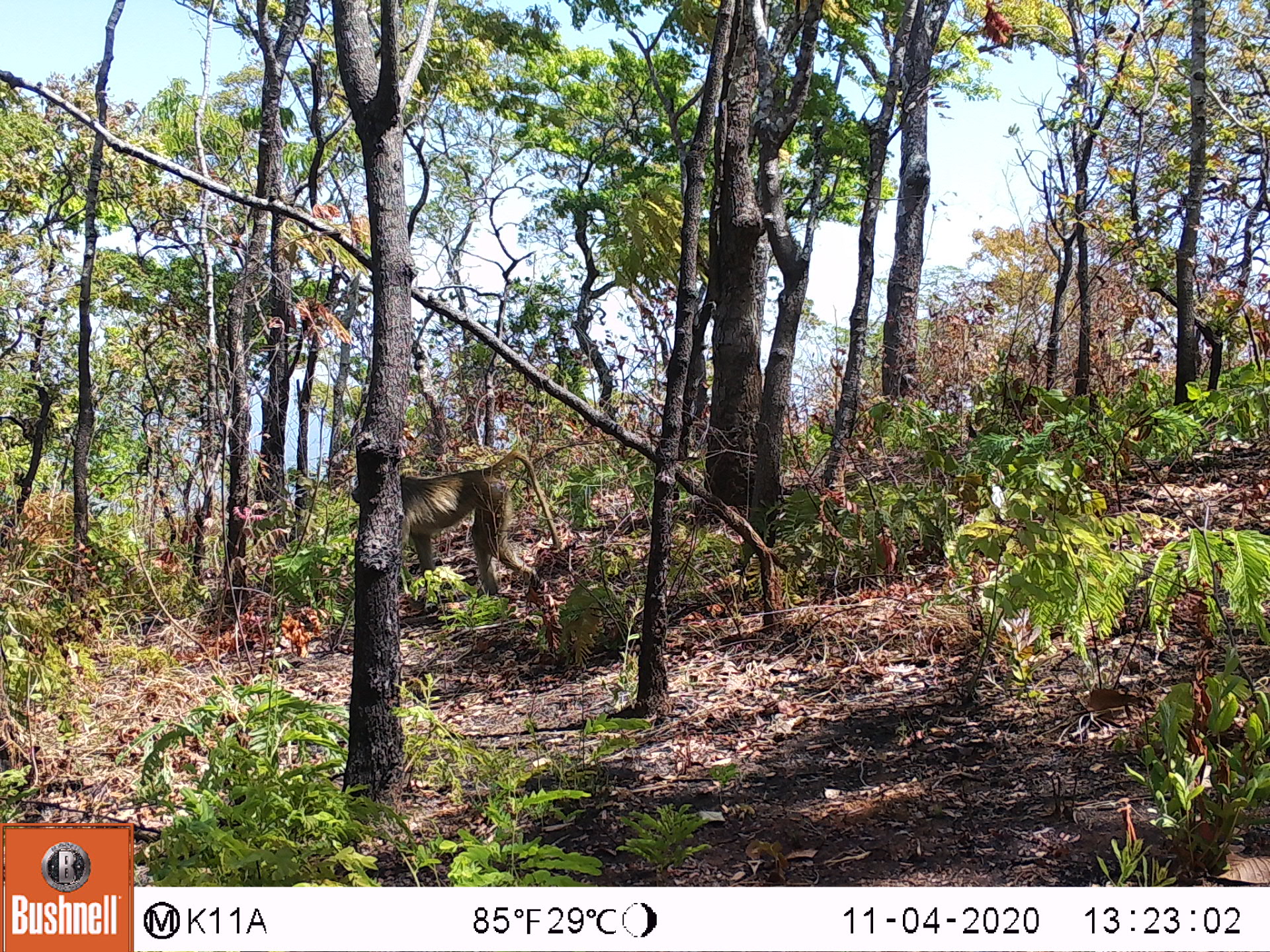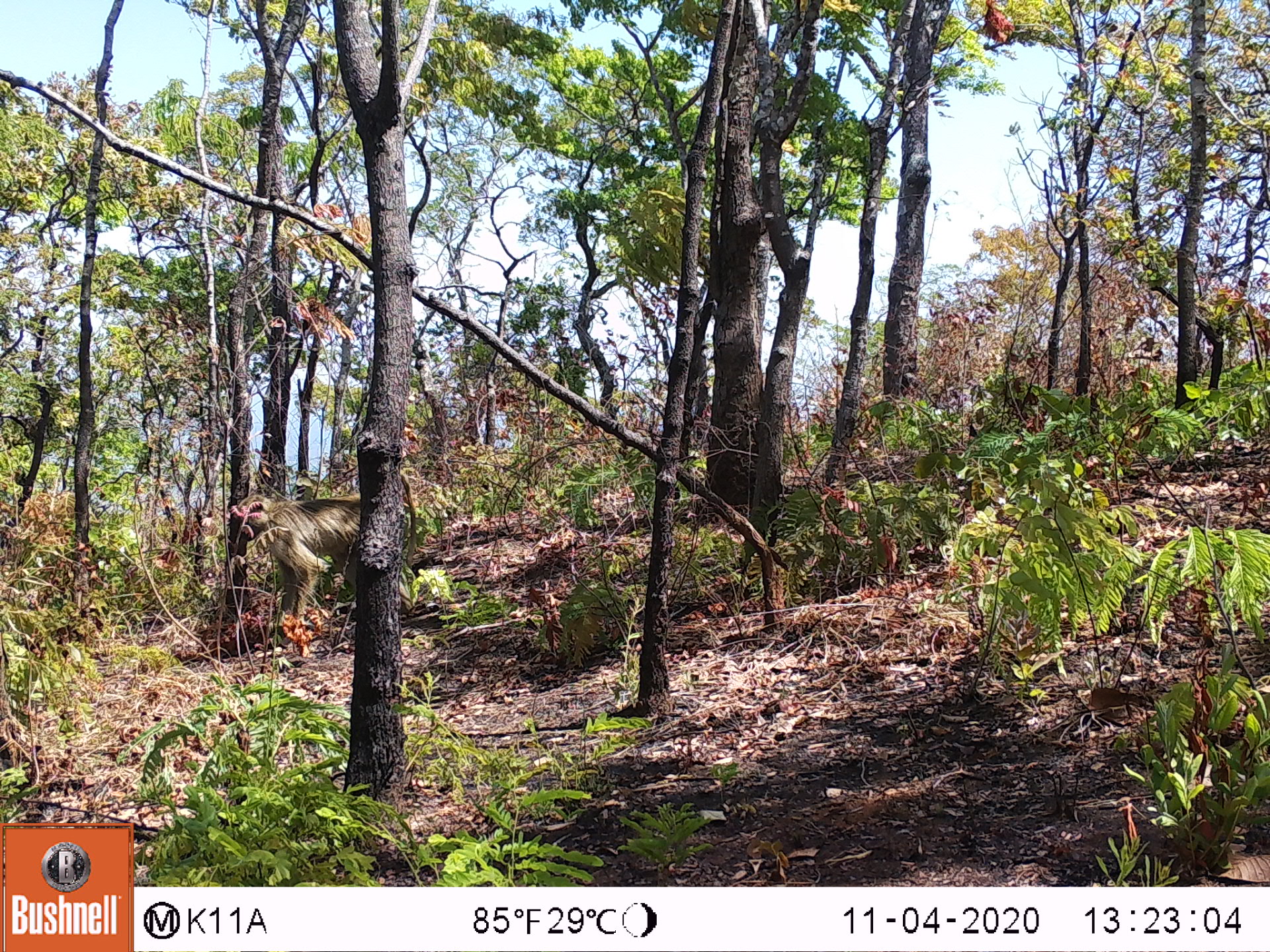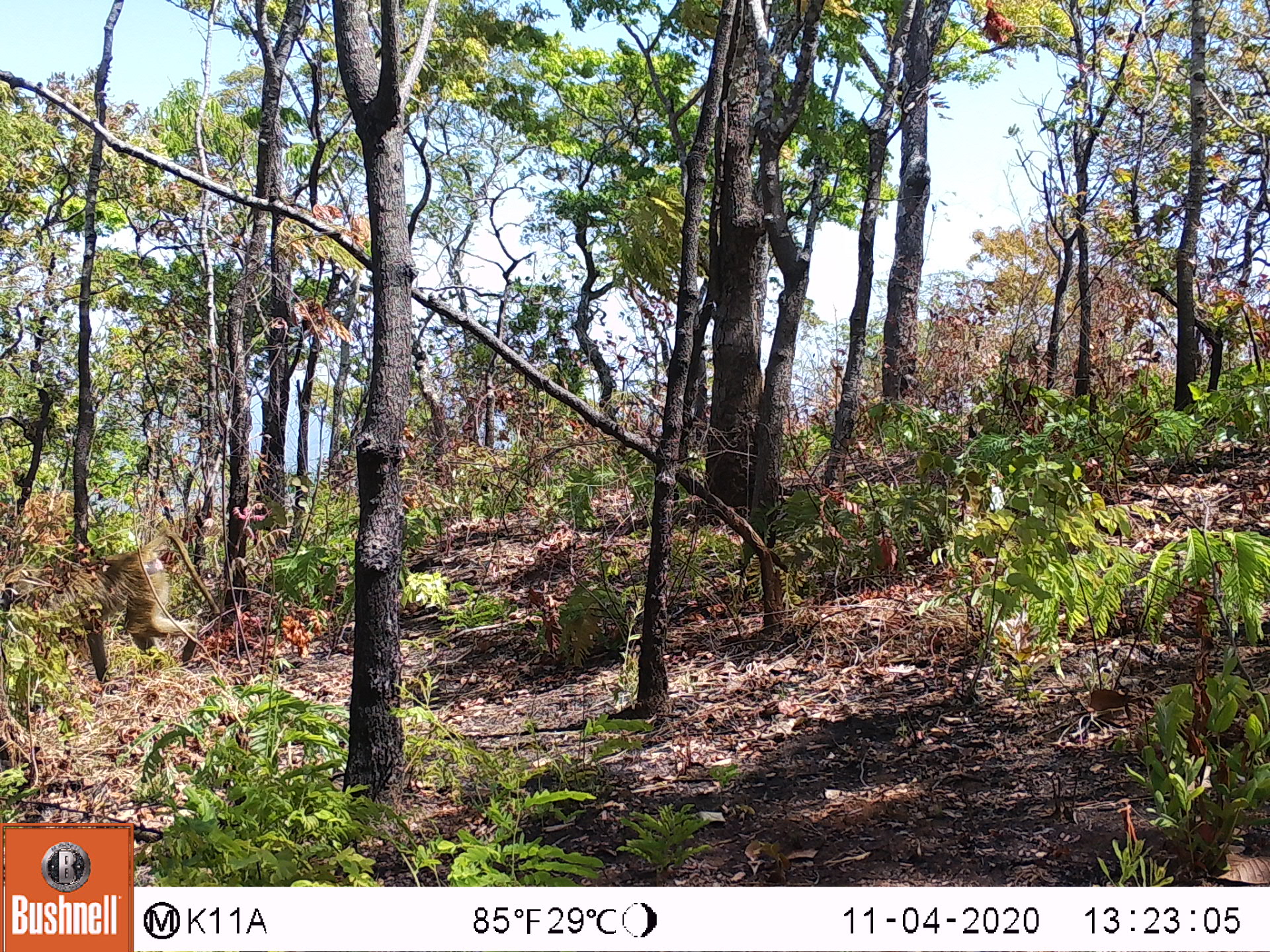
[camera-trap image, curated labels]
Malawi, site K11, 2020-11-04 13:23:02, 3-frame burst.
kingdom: Animalia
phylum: Chordata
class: Mammalia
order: Primates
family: Cercopithecidae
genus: Papio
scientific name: Papio cynocephalus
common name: yellow baboon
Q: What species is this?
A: Yellow baboon (Papio cynocephalus).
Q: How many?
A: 1.